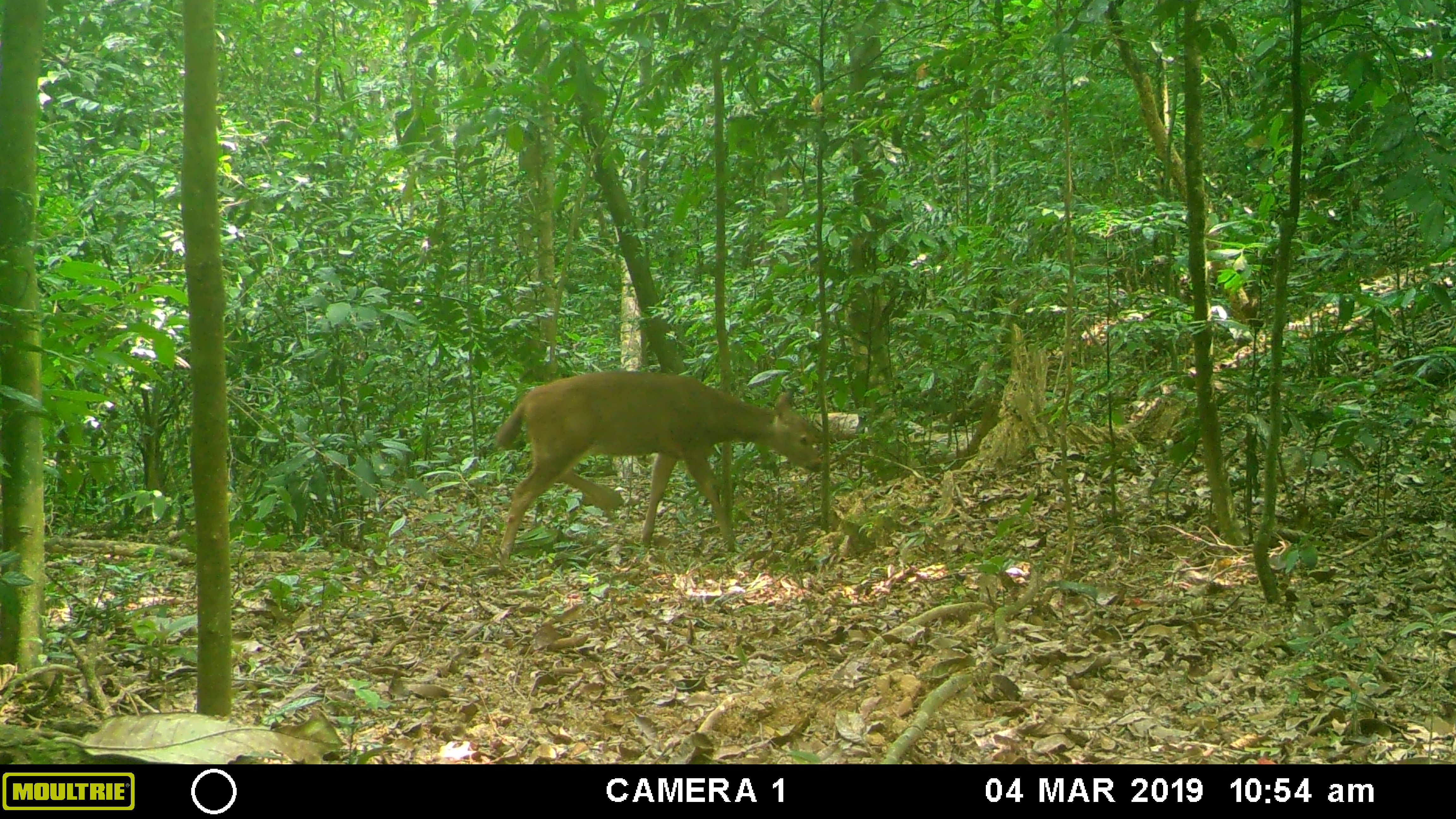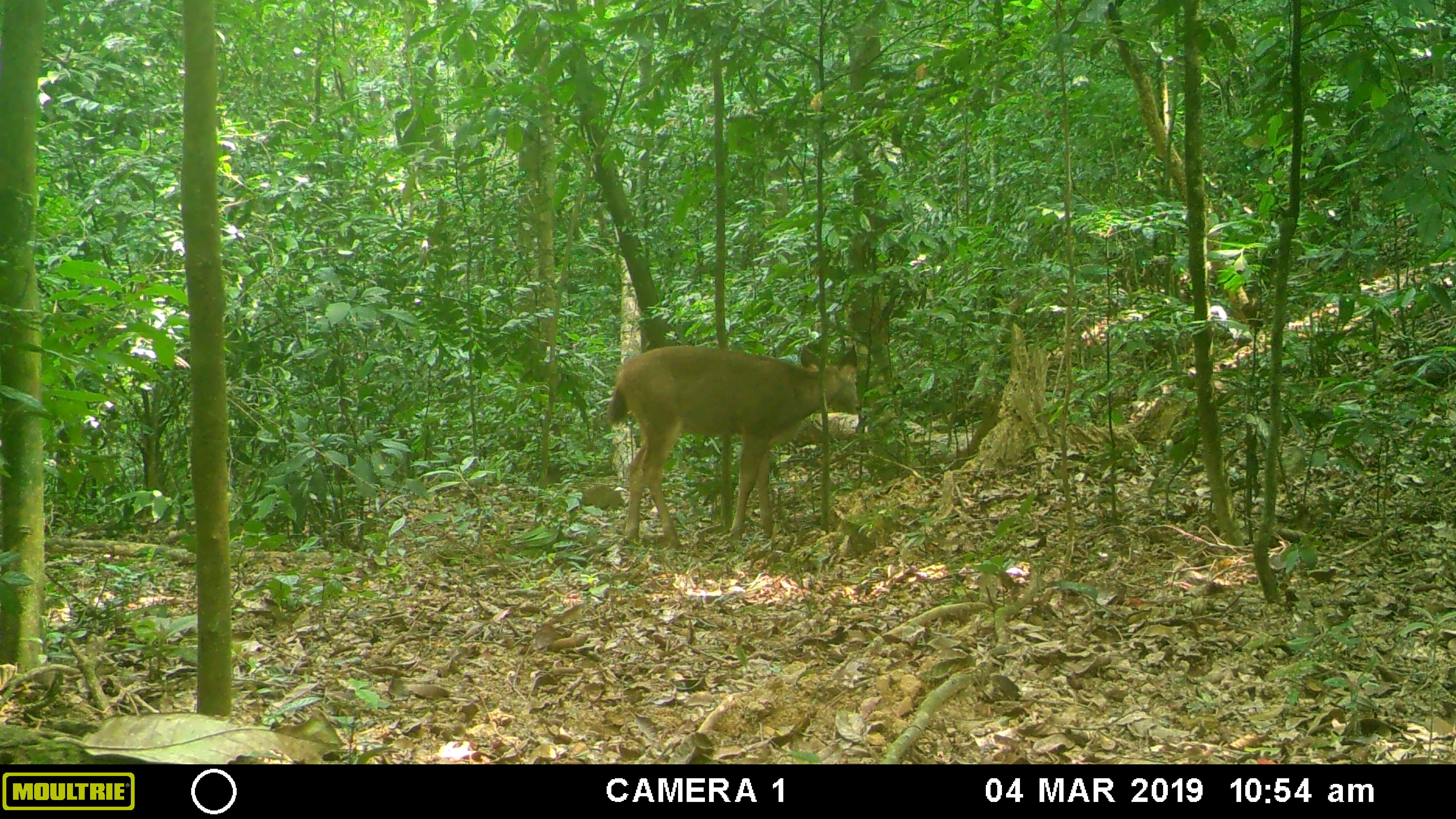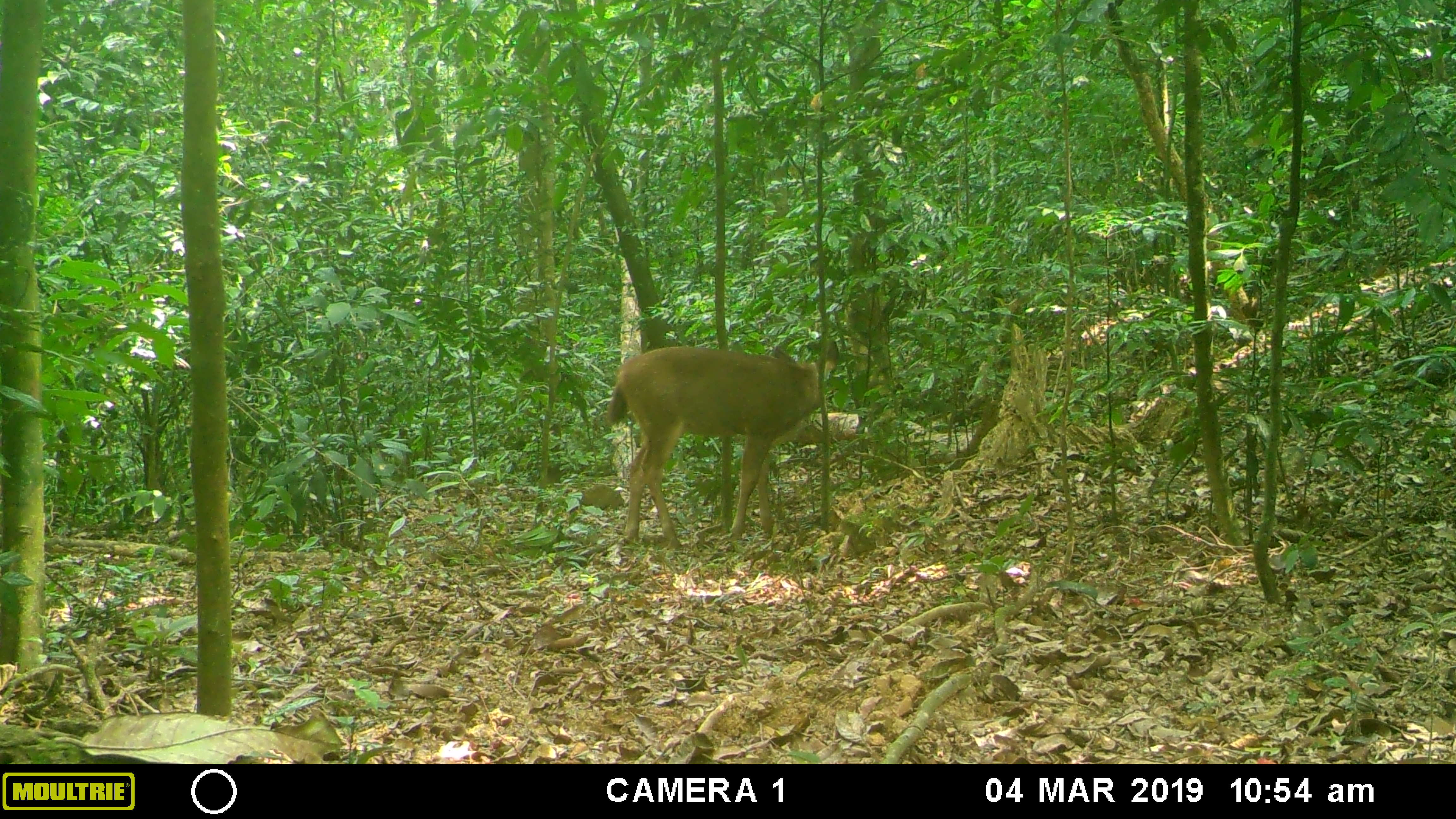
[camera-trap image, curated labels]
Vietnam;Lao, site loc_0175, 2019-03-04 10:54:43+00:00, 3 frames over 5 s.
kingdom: Animalia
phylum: Chordata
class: Mammalia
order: Artiodactyla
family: Cervidae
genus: Rusa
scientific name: Rusa unicolor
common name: sambar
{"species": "sambar (Rusa unicolor)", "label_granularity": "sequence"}